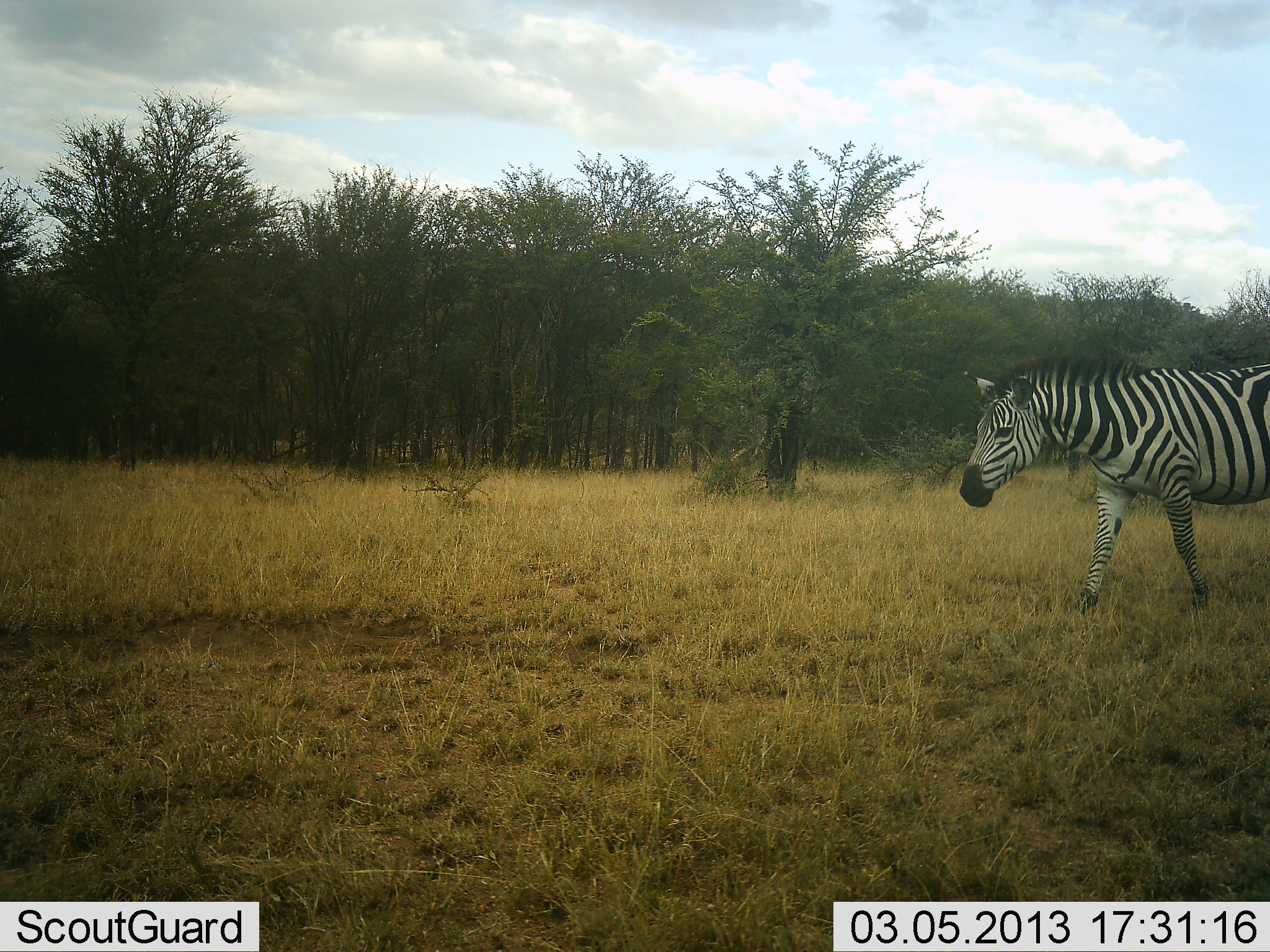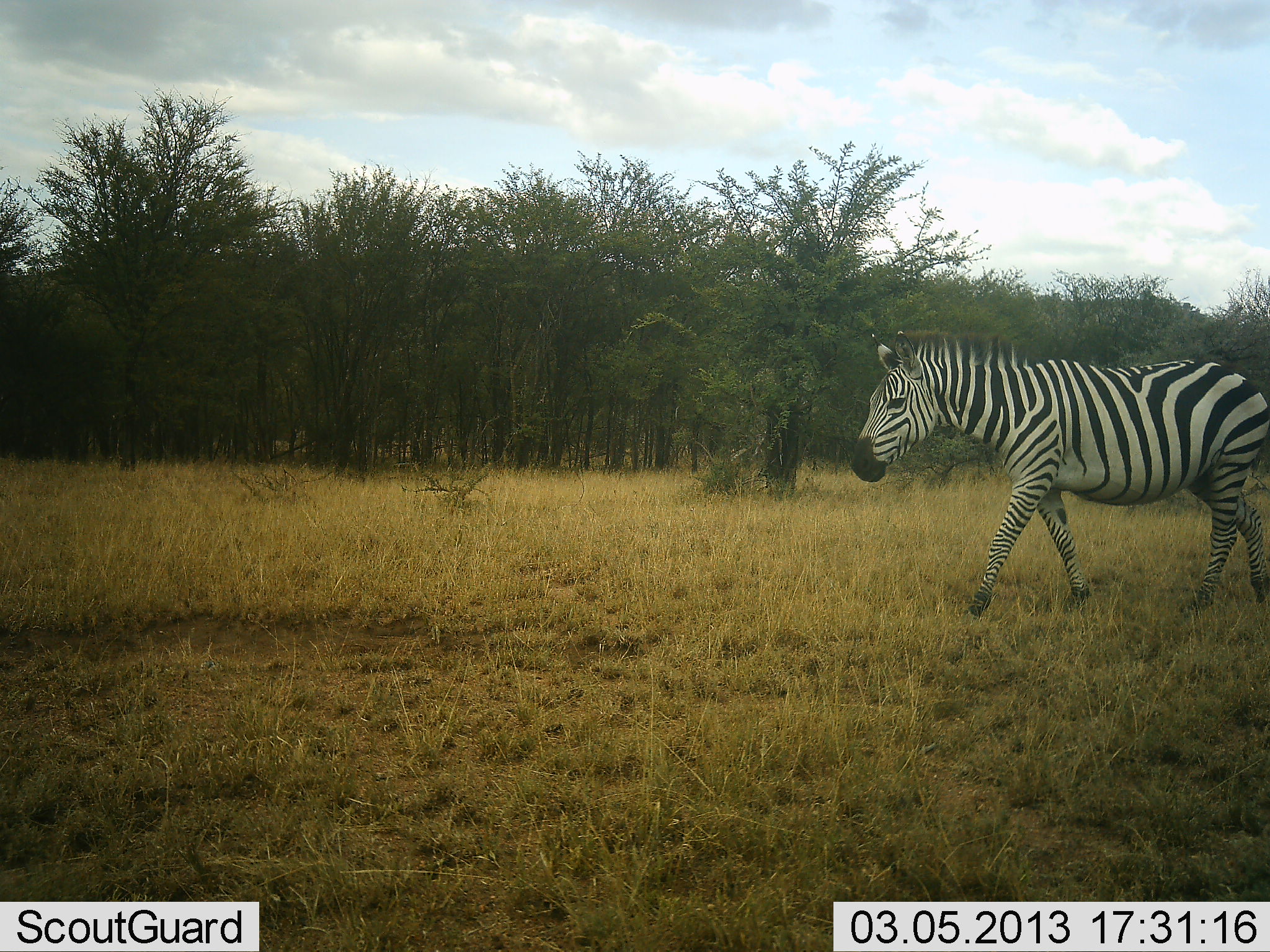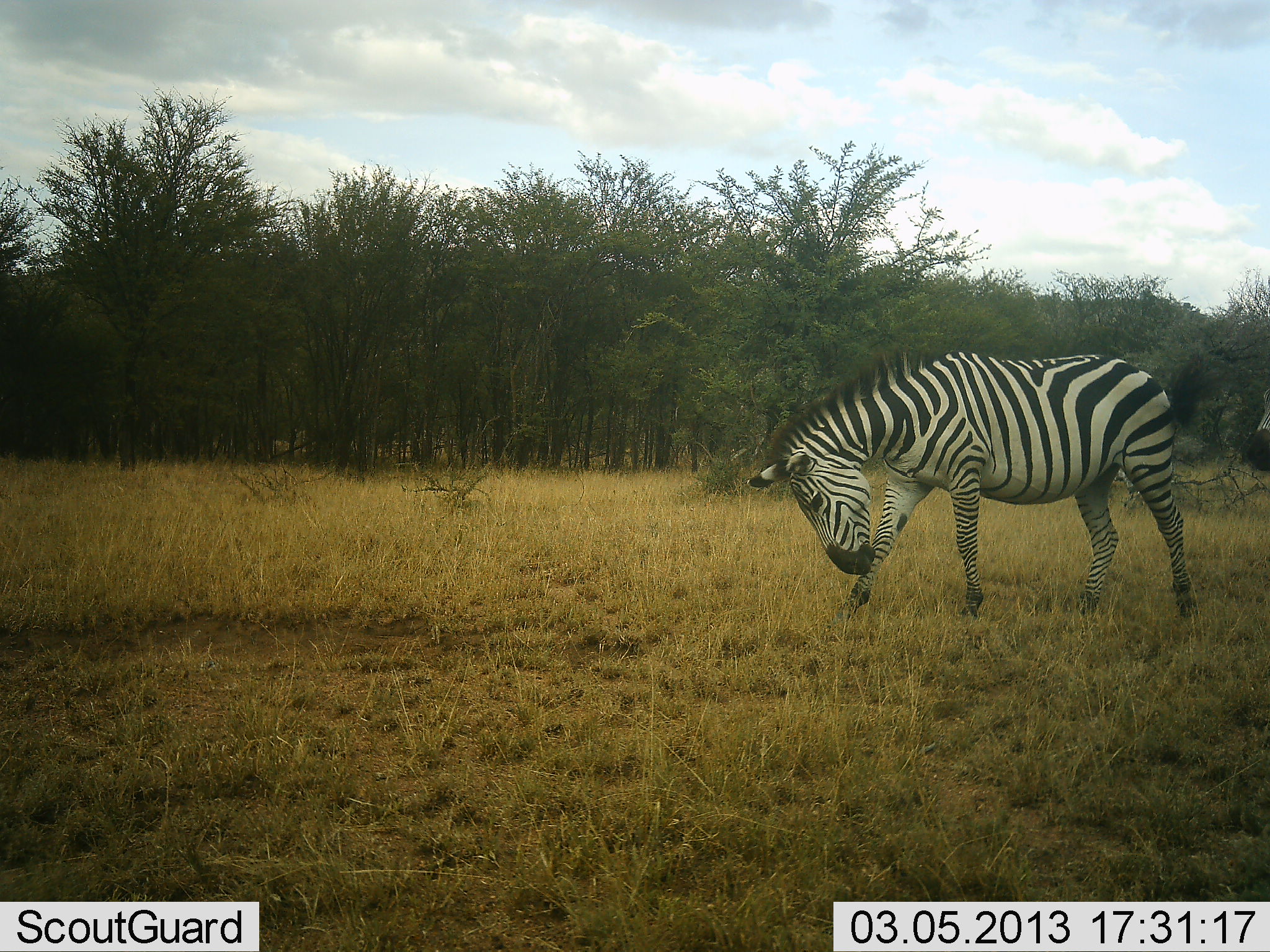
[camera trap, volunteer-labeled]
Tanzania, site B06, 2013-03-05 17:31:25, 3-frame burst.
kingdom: Animalia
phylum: Chordata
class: Mammalia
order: Perissodactyla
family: Equidae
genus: Equus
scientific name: Equus quagga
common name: plains zebra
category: zebra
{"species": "zebra (plains zebra) (Equus quagga)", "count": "1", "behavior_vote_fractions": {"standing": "0%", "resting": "0%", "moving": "100%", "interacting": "0%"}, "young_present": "0%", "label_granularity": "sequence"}